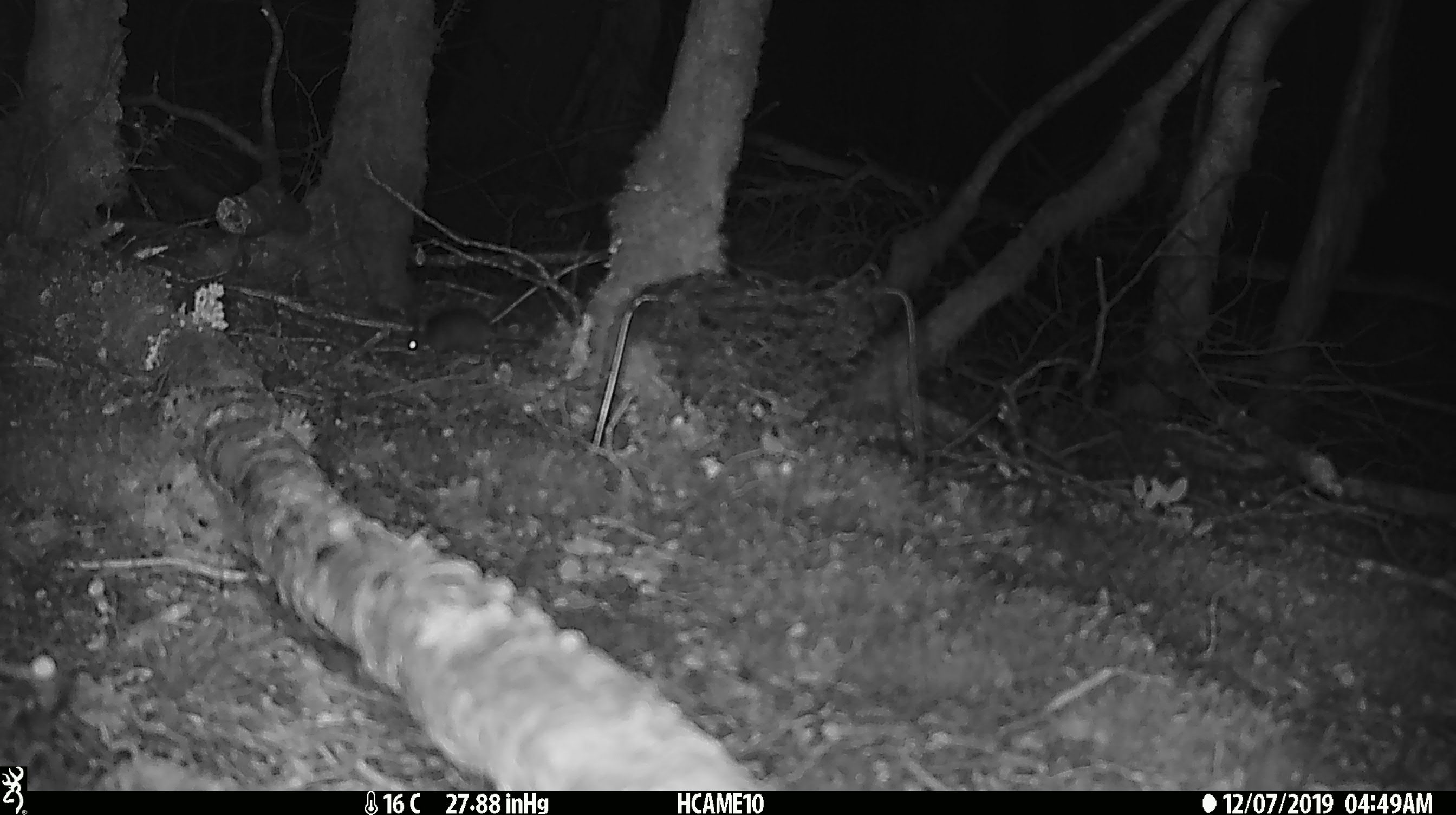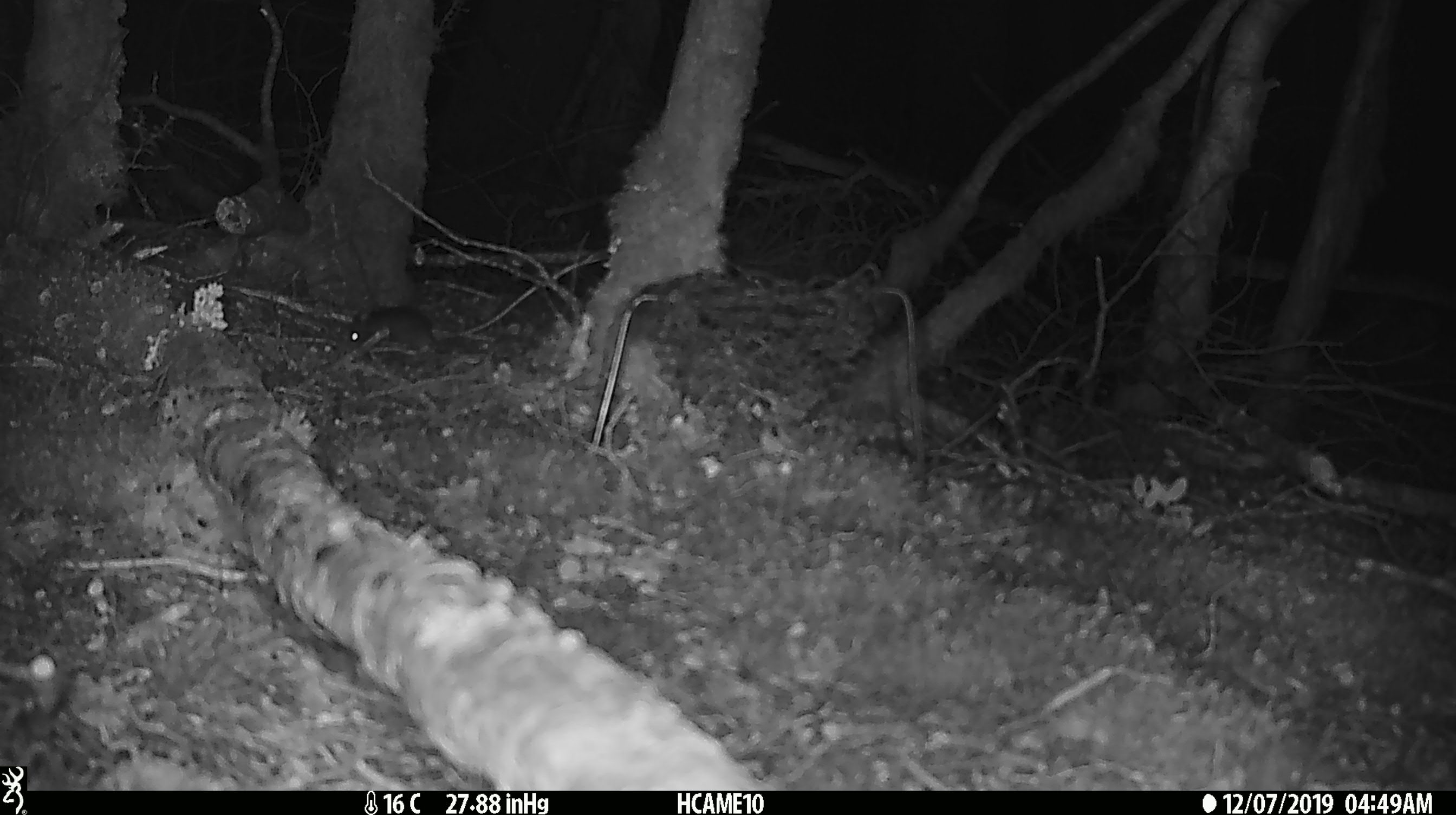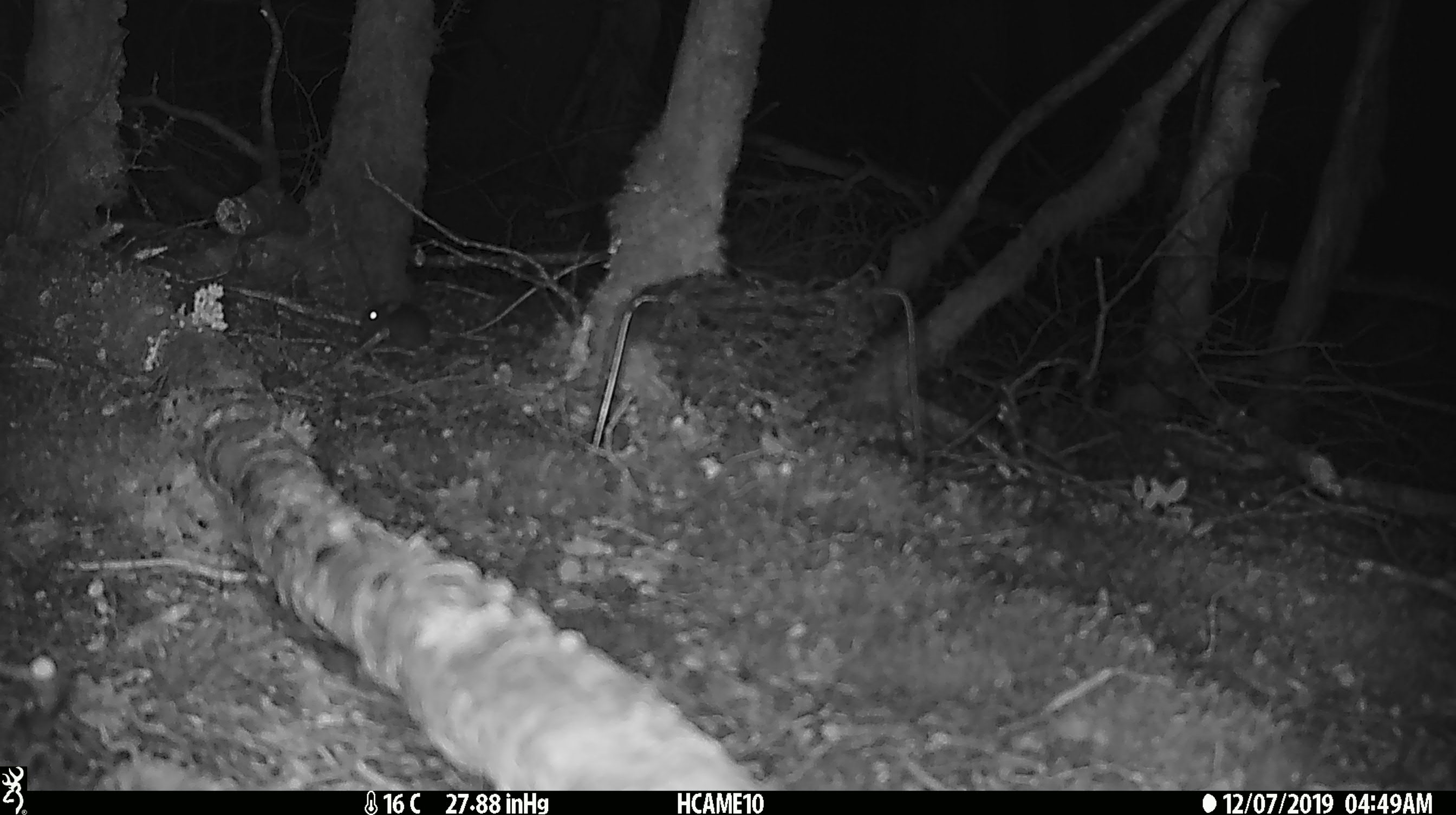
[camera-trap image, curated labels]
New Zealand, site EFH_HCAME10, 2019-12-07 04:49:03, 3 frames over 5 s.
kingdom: Animalia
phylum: Chordata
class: Mammalia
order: Rodentia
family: Muridae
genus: Mus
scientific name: Mus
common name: mouse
Mouse (Mus).